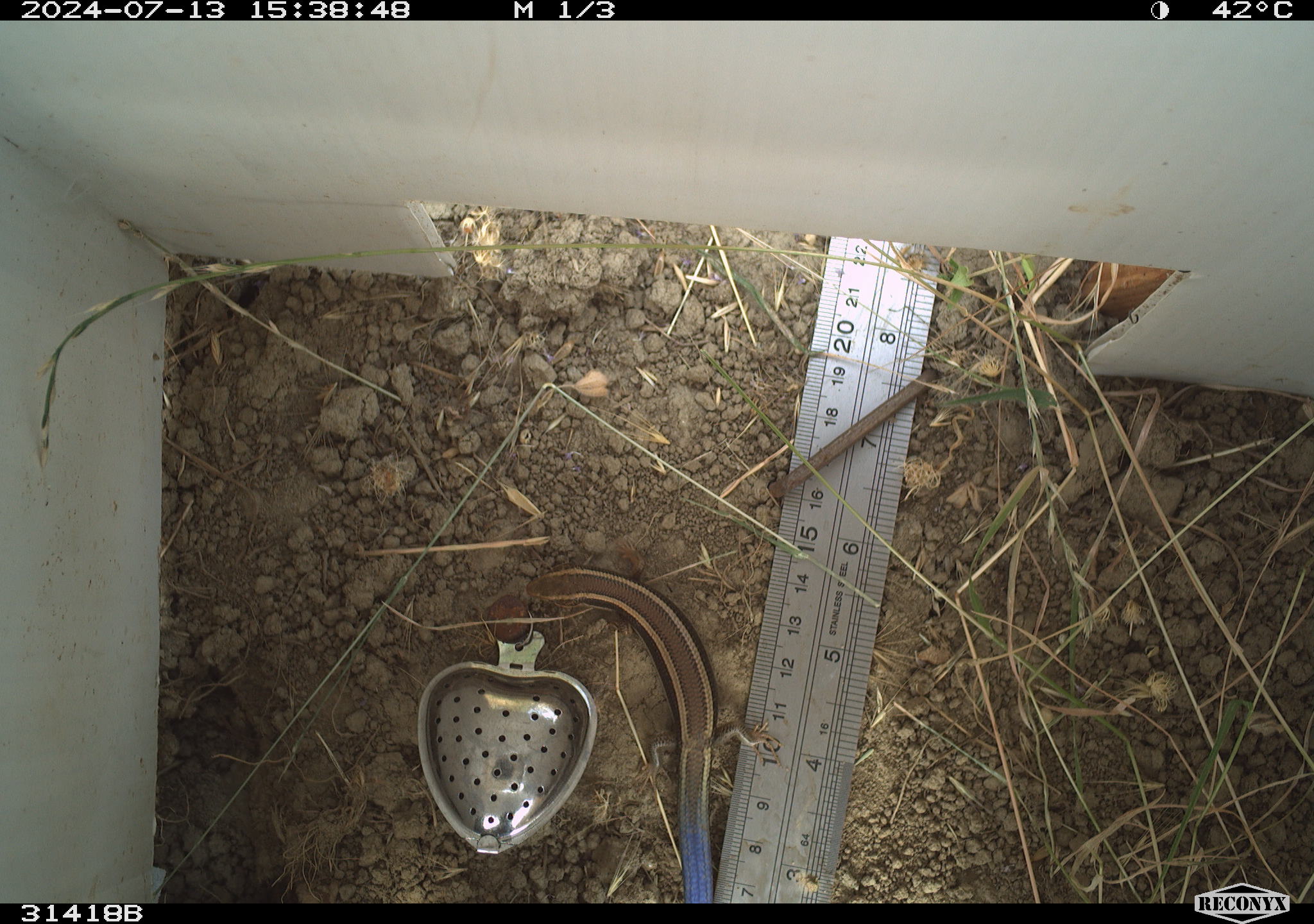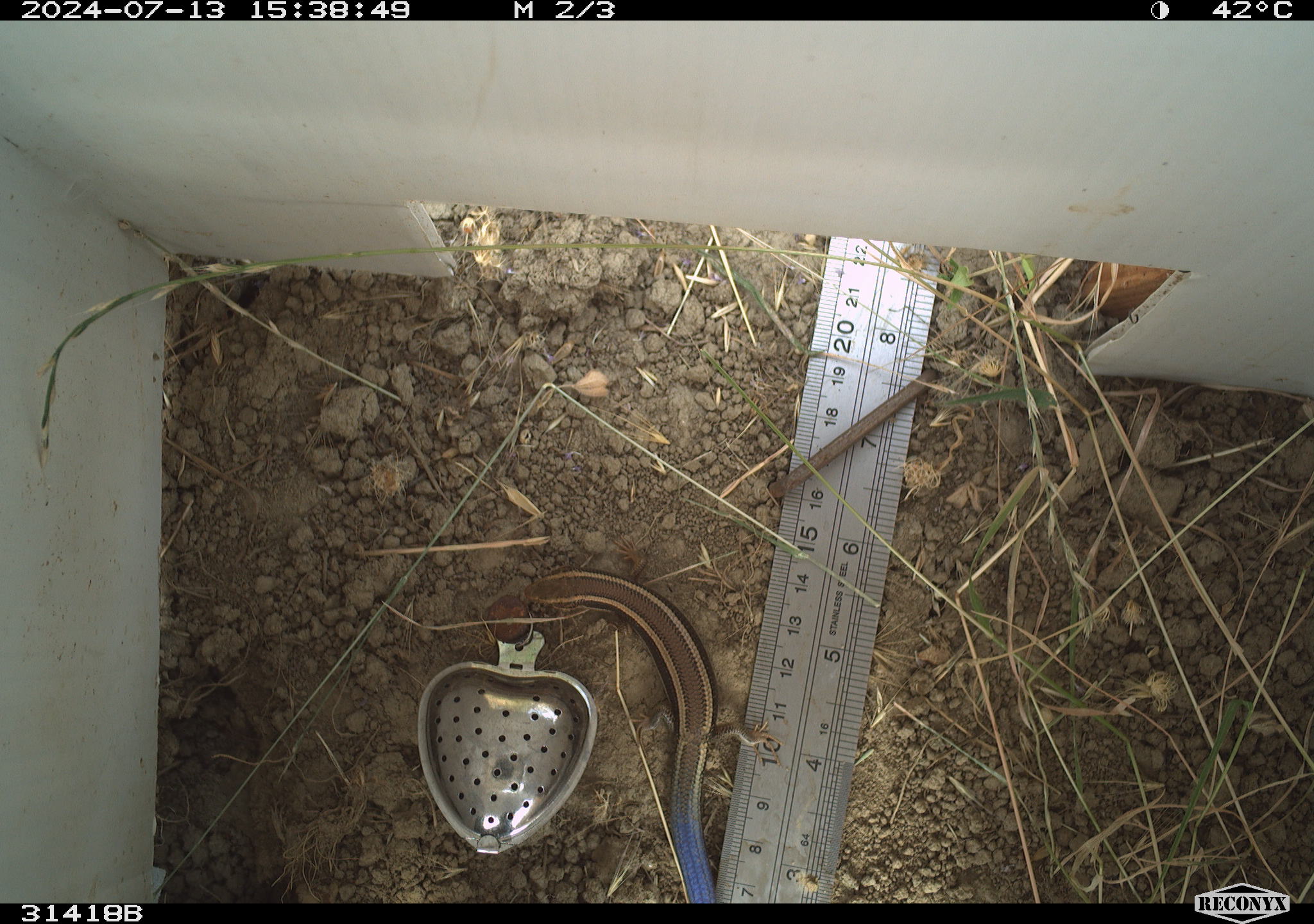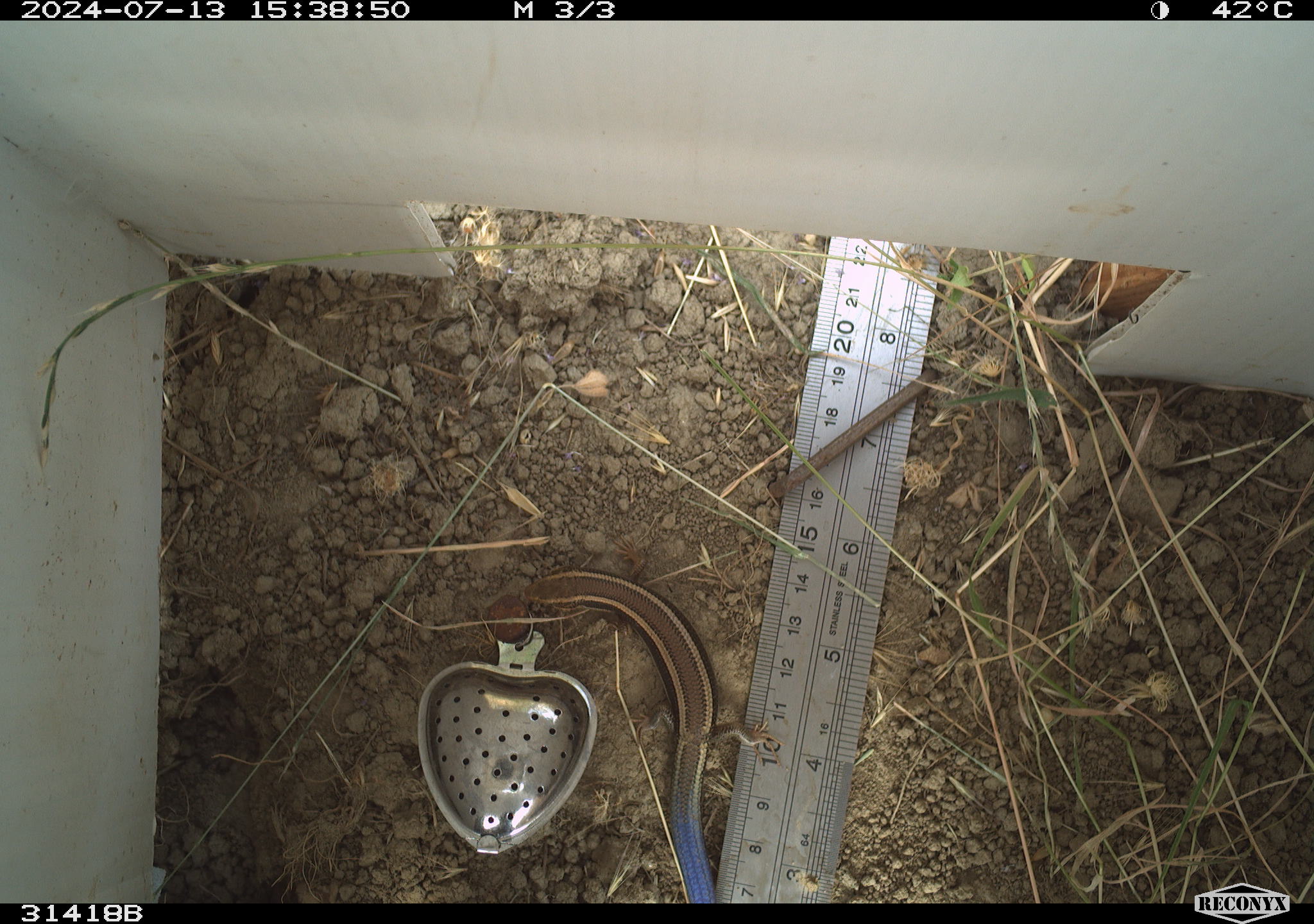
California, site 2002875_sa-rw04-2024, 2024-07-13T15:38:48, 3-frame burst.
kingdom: Animalia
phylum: Chordata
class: Reptilia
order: Squamata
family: Scincidae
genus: Plestiodon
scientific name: Plestiodon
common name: blue-tailed skinks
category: plestiodon species